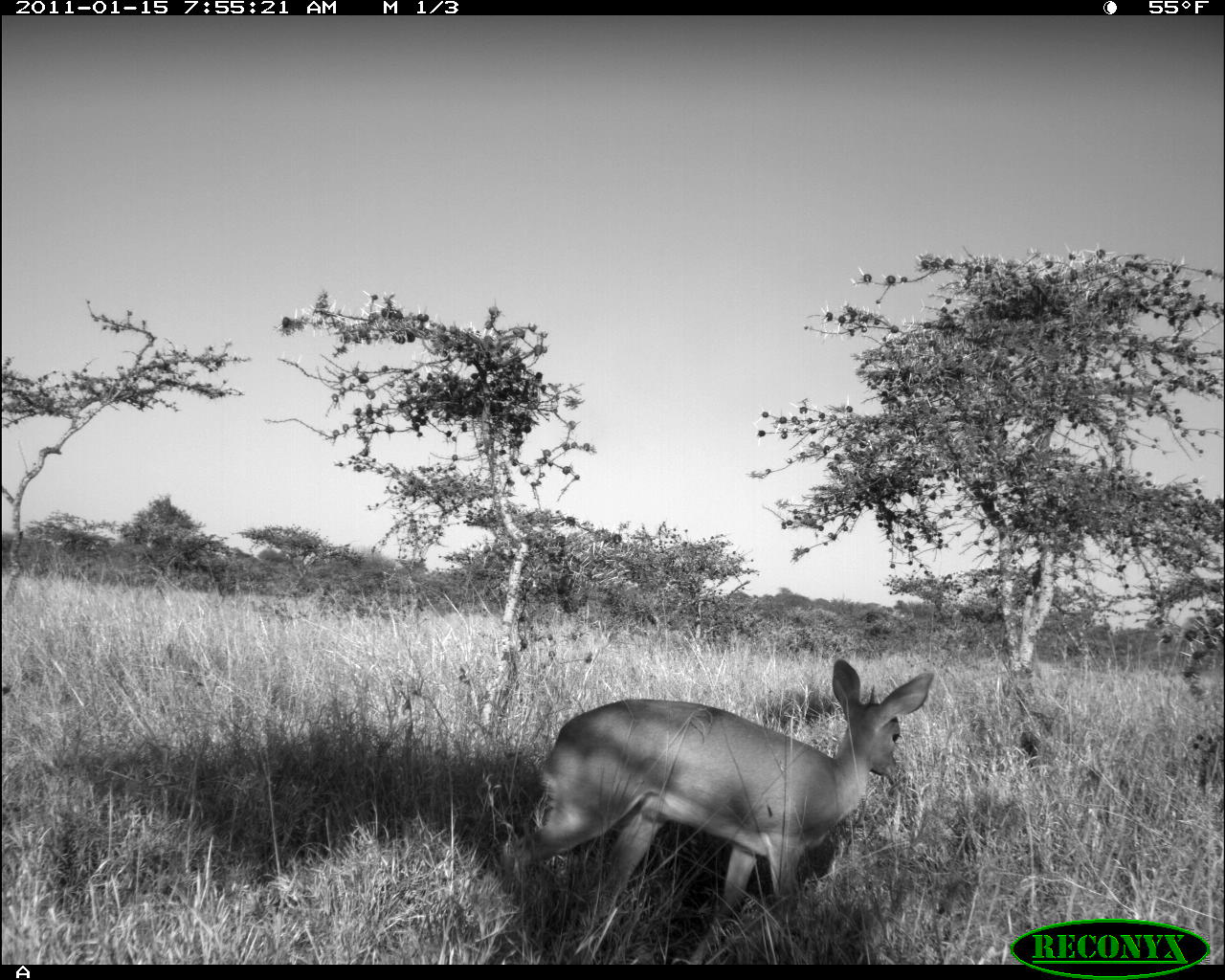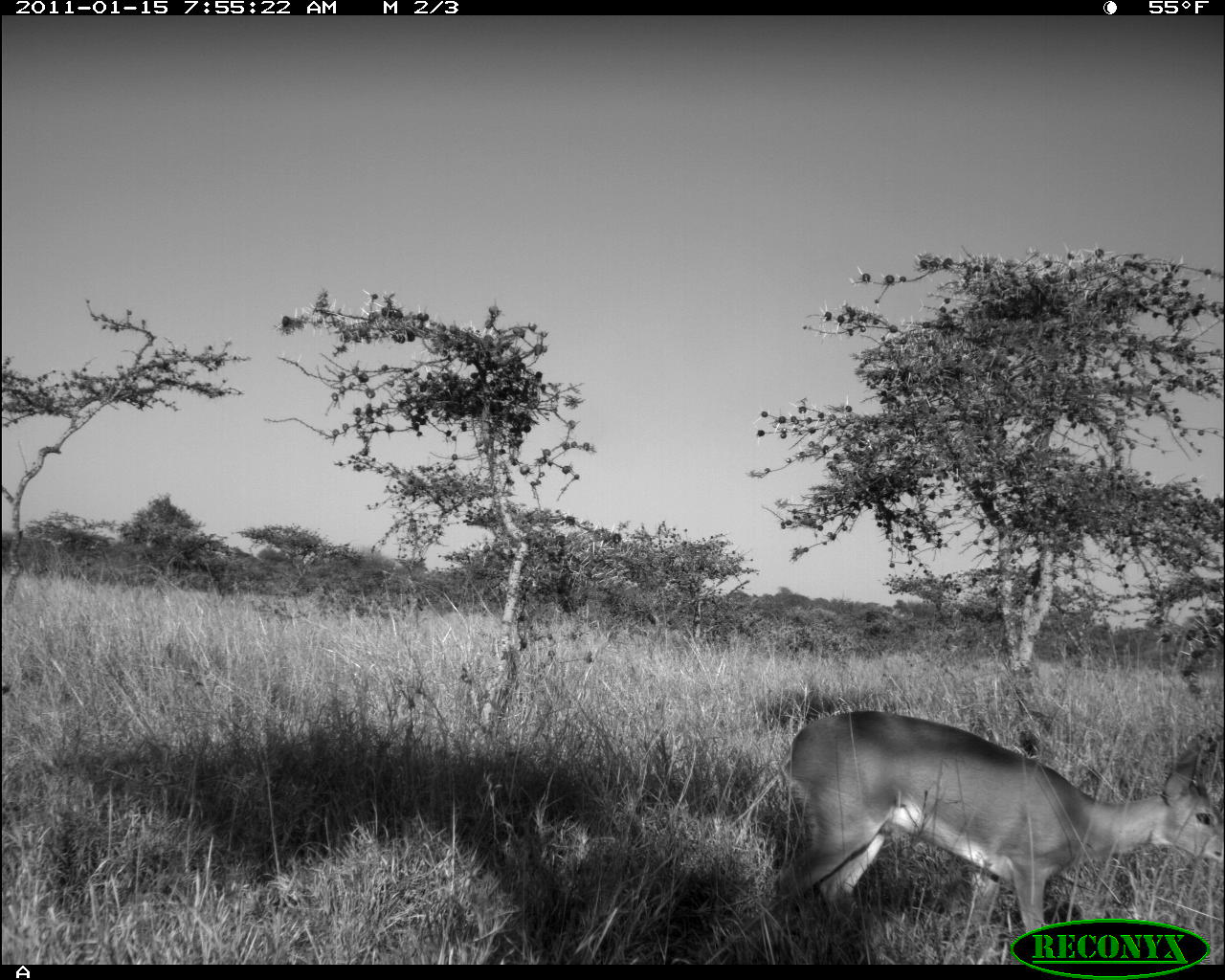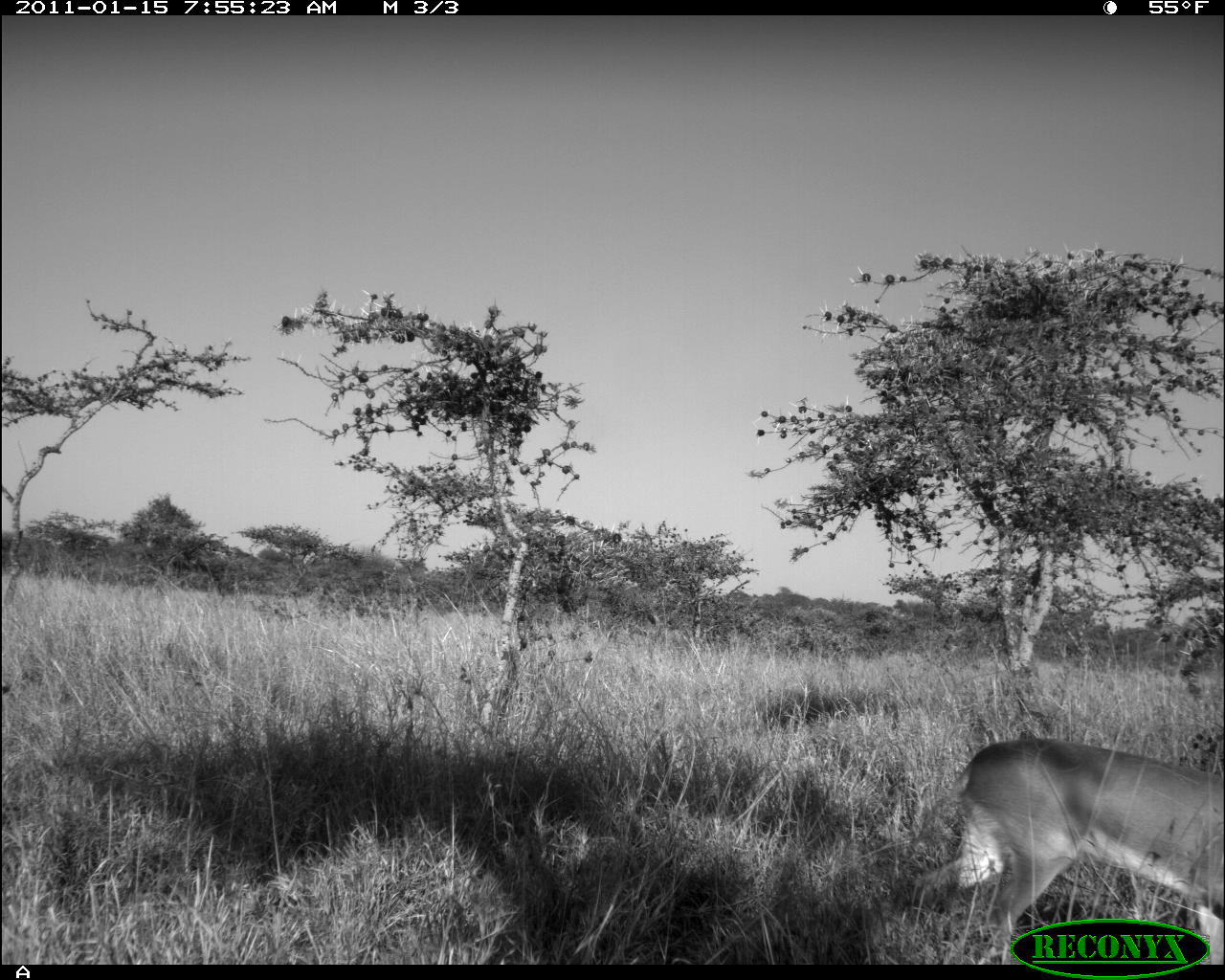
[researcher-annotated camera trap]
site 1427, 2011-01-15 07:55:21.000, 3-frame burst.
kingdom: Animalia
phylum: Chordata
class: Mammalia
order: Artiodactyla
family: Bovidae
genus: Madoqua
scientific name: Madoqua guentheri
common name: günther's dik-dik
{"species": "Madoqua guentheri (günther's dik-dik)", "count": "1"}